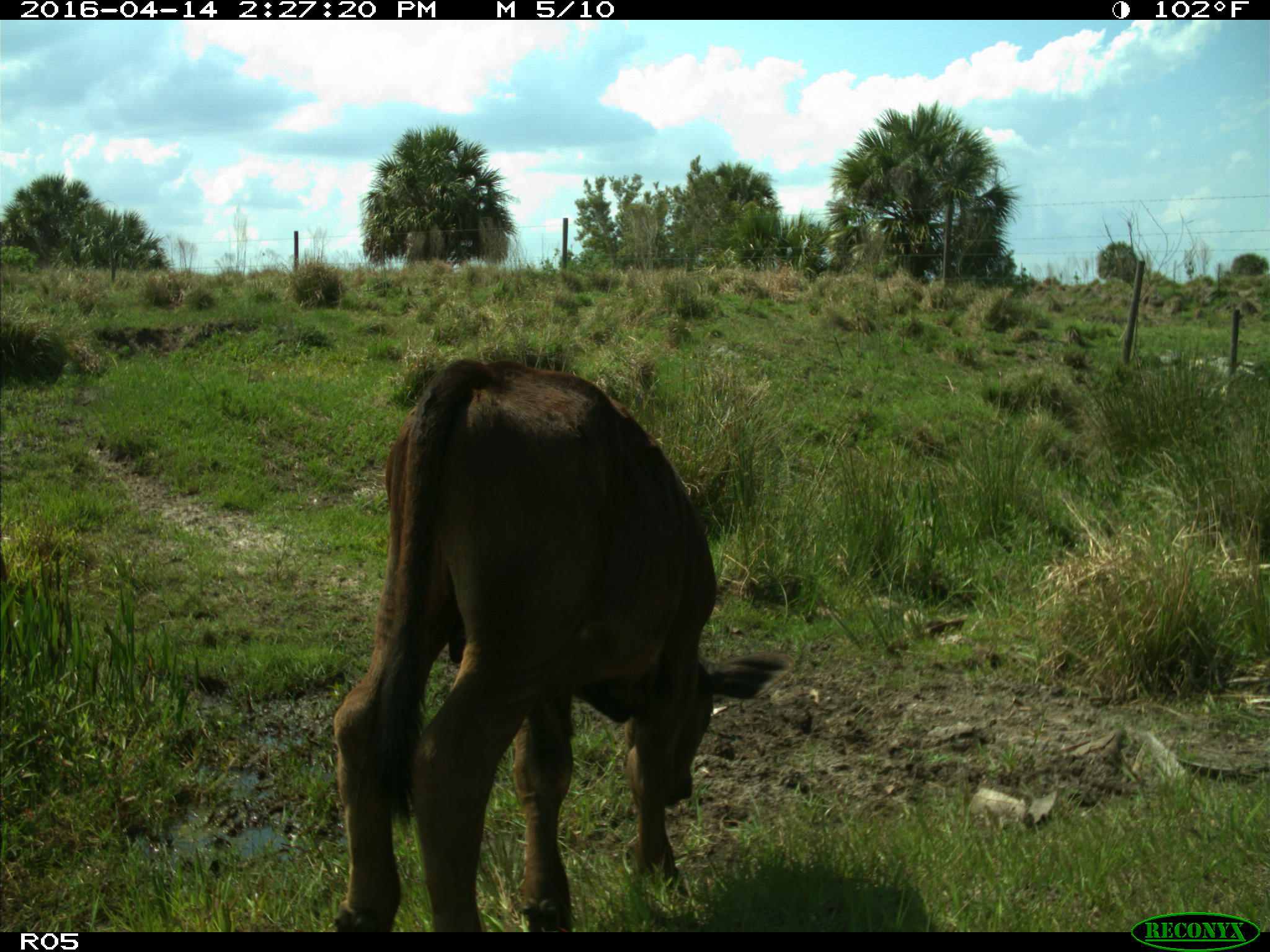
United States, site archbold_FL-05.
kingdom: Animalia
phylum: Chordata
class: Mammalia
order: Artiodactyla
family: Bovidae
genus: Bos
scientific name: Bos taurus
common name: domestic cow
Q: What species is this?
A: Bos taurus (domestic cow).